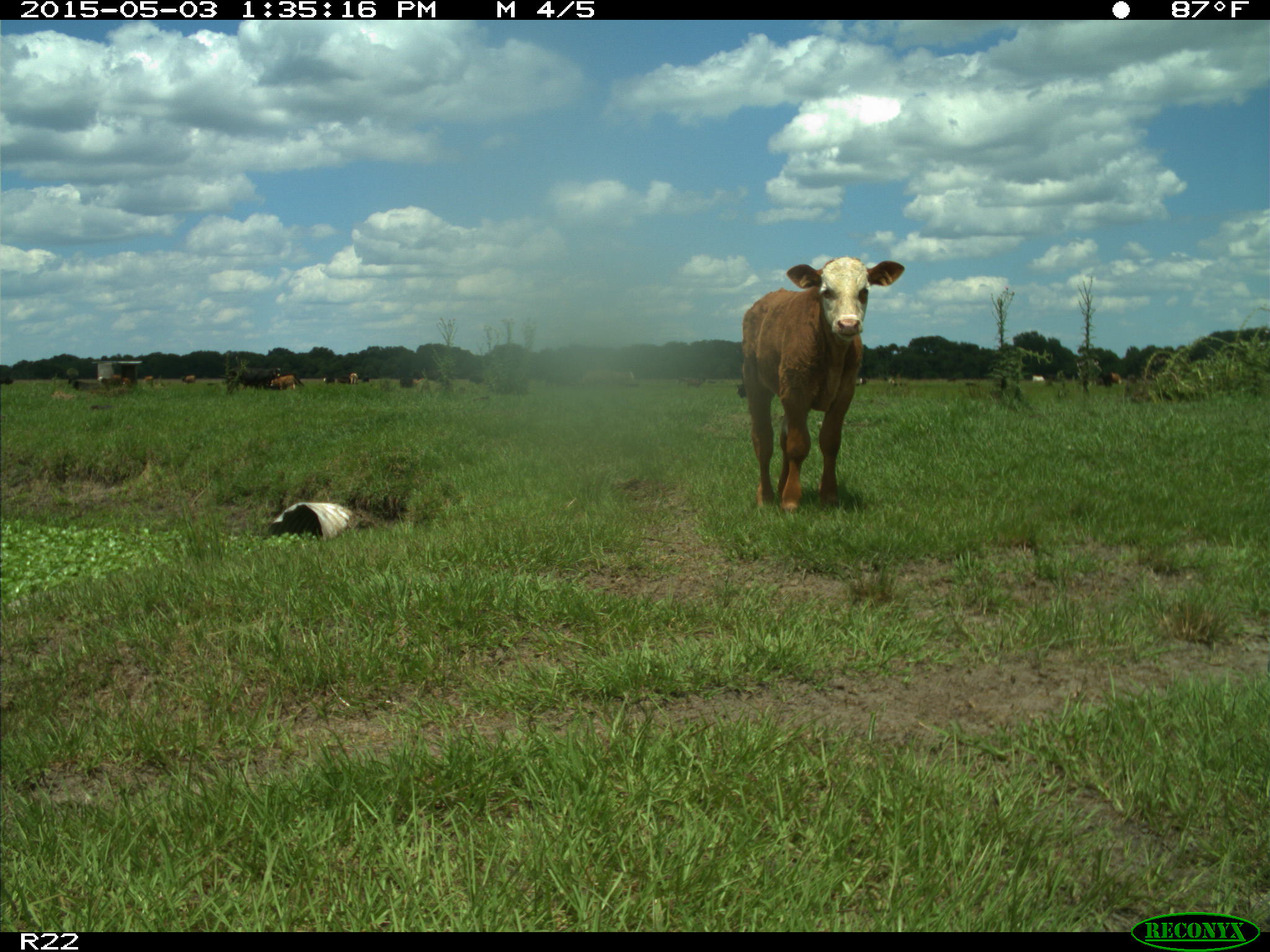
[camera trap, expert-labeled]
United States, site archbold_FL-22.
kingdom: Animalia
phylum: Chordata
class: Mammalia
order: Artiodactyla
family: Bovidae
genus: Bos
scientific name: Bos taurus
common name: domestic cow